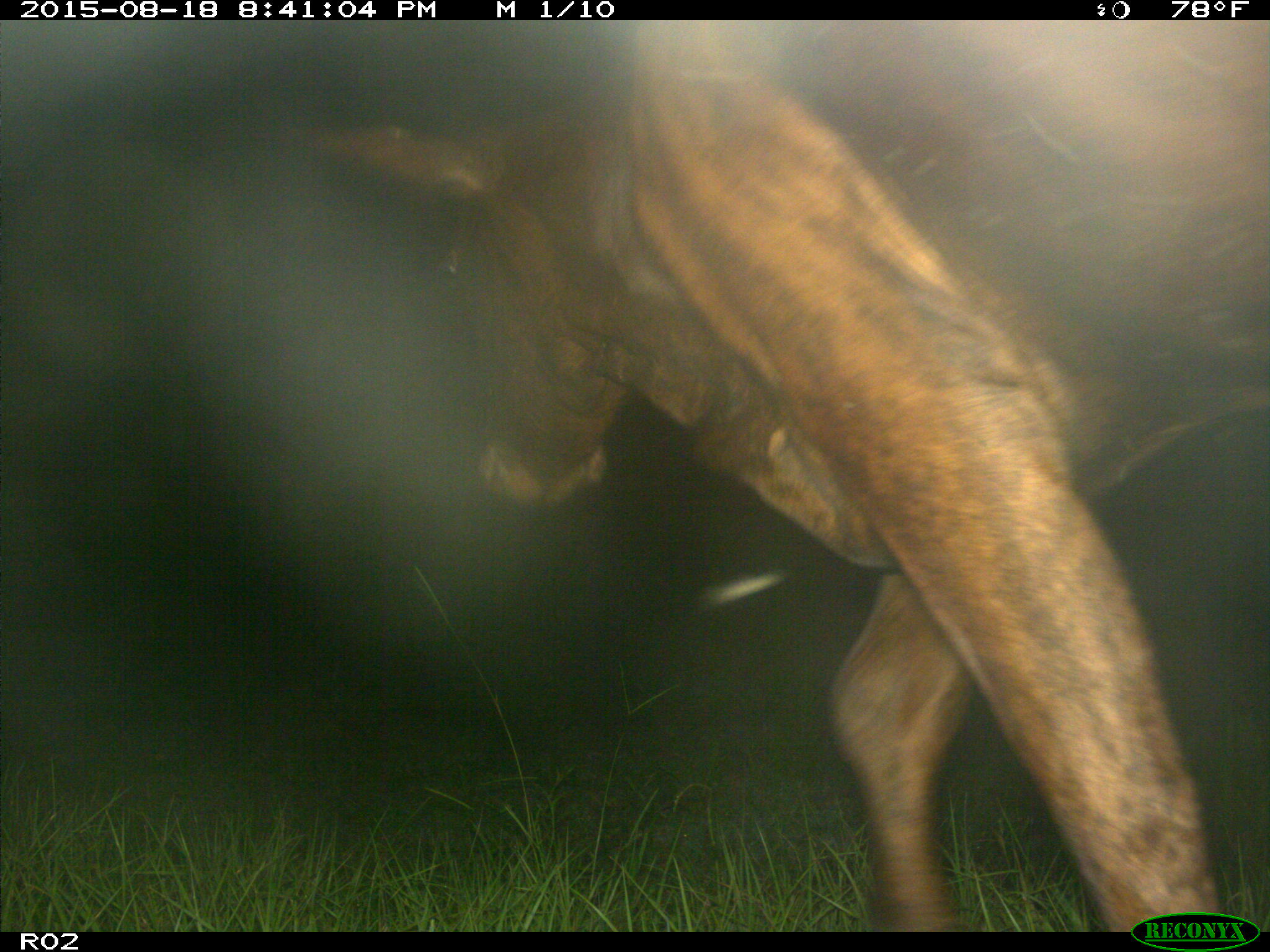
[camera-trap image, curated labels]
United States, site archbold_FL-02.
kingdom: Animalia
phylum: Chordata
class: Mammalia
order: Artiodactyla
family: Bovidae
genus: Bos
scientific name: Bos taurus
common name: domestic cow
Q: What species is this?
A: Bos taurus (domestic cow).